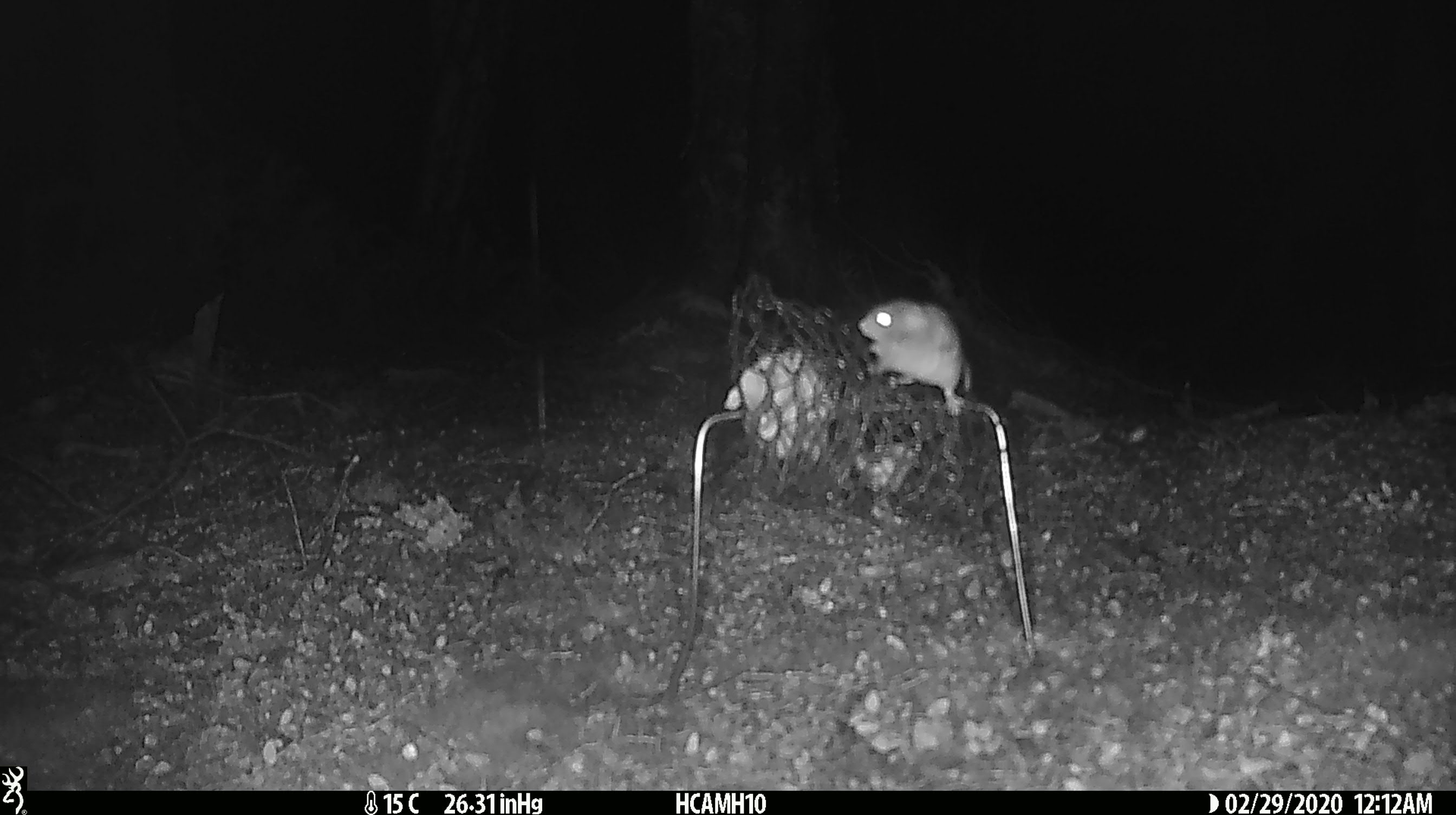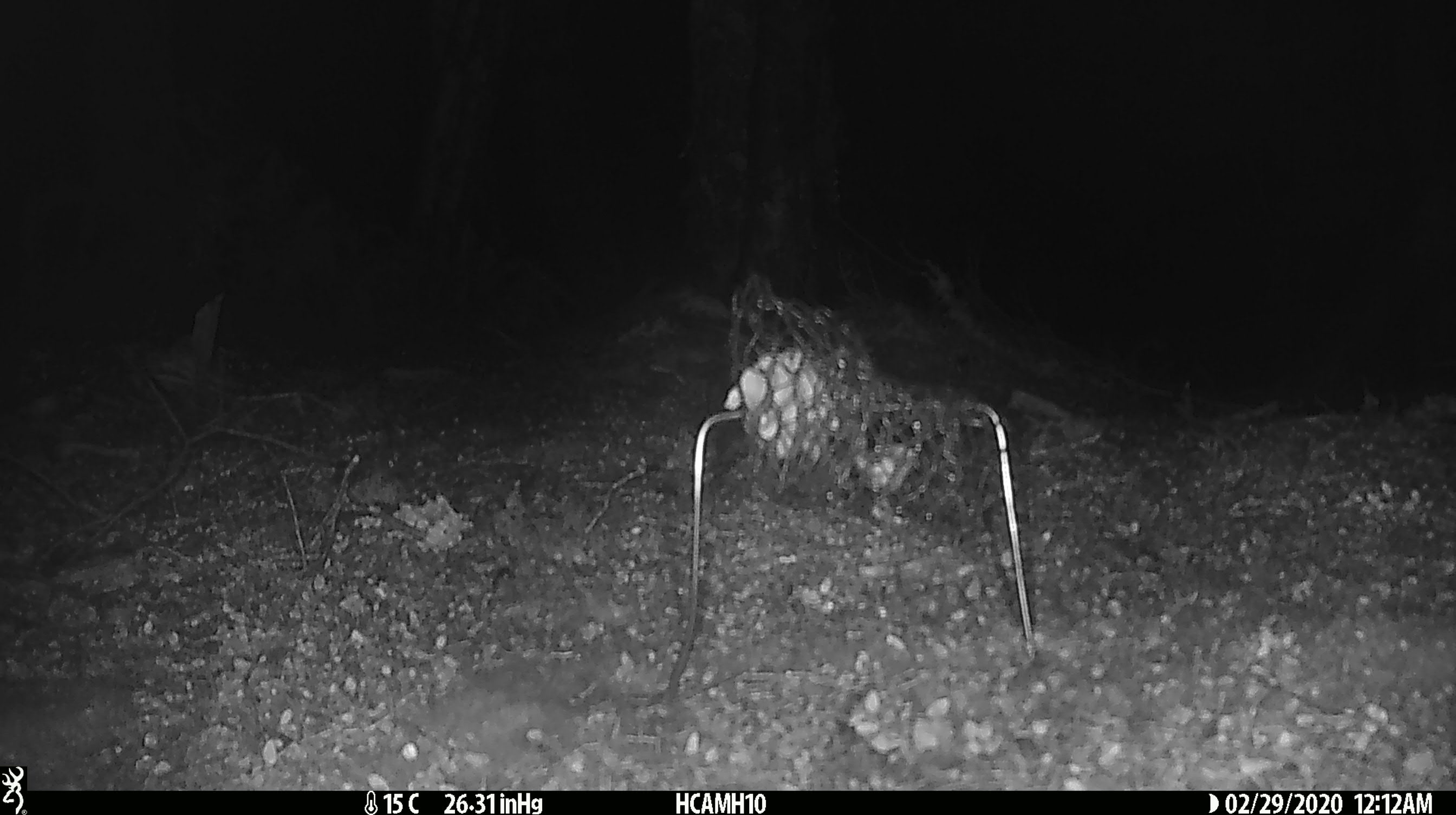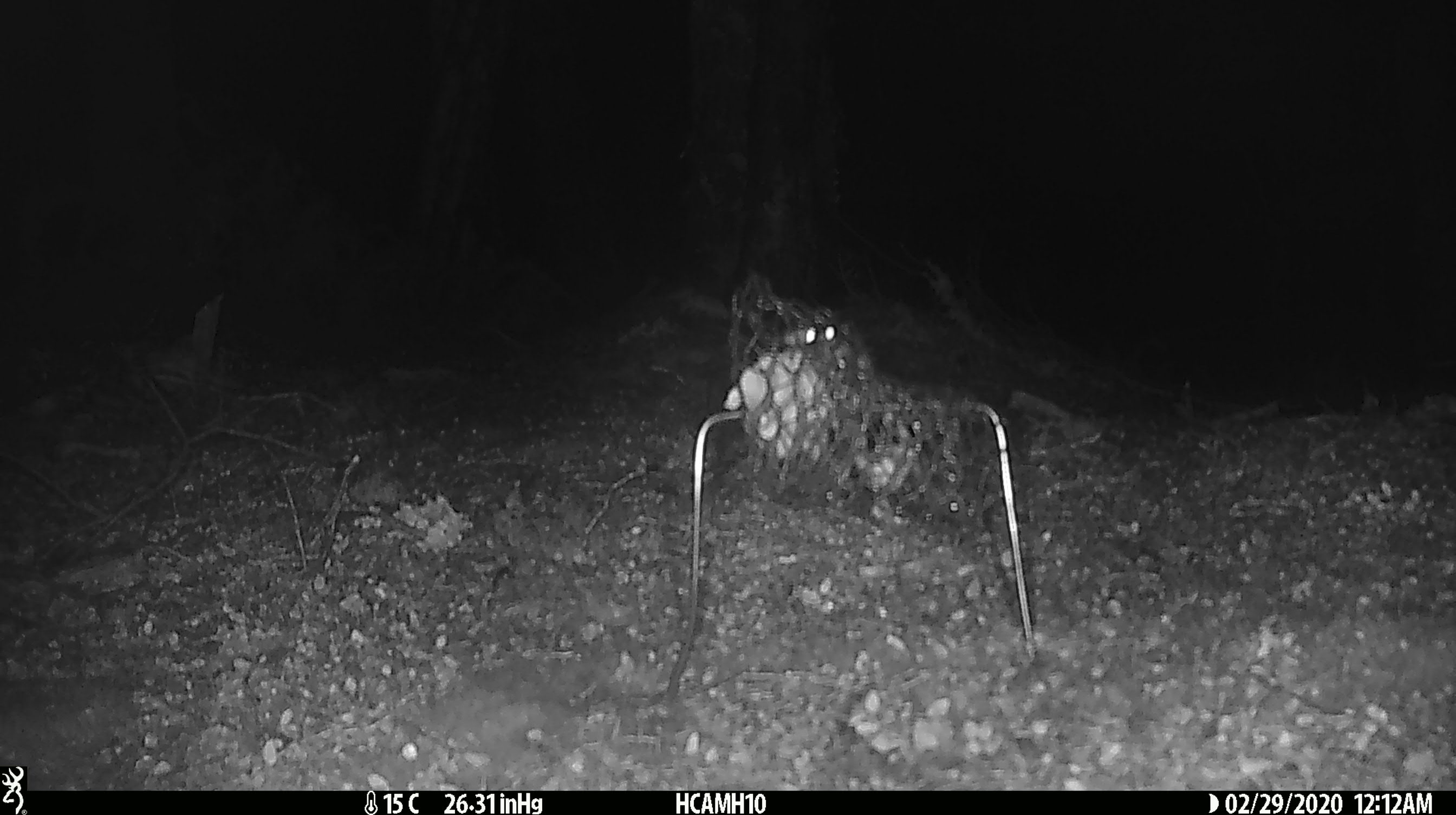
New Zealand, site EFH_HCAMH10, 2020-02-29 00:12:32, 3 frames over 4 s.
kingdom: Animalia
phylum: Chordata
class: Mammalia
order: Rodentia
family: Muridae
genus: Mus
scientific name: Mus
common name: mouse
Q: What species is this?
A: Mouse (Mus).